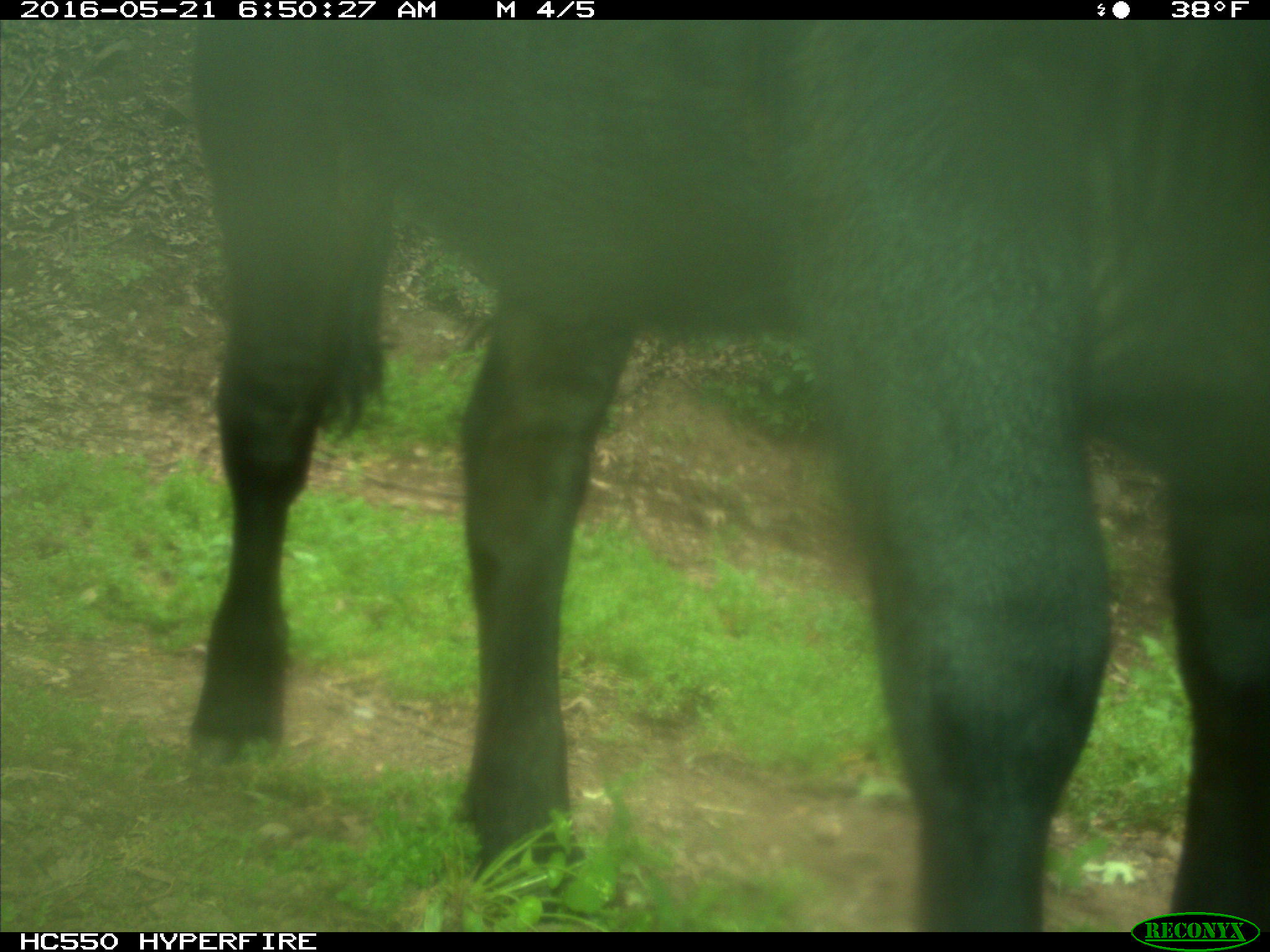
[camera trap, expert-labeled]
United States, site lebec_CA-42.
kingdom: Animalia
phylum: Chordata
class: Mammalia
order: Artiodactyla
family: Bovidae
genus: Bos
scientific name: Bos taurus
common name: domestic cow